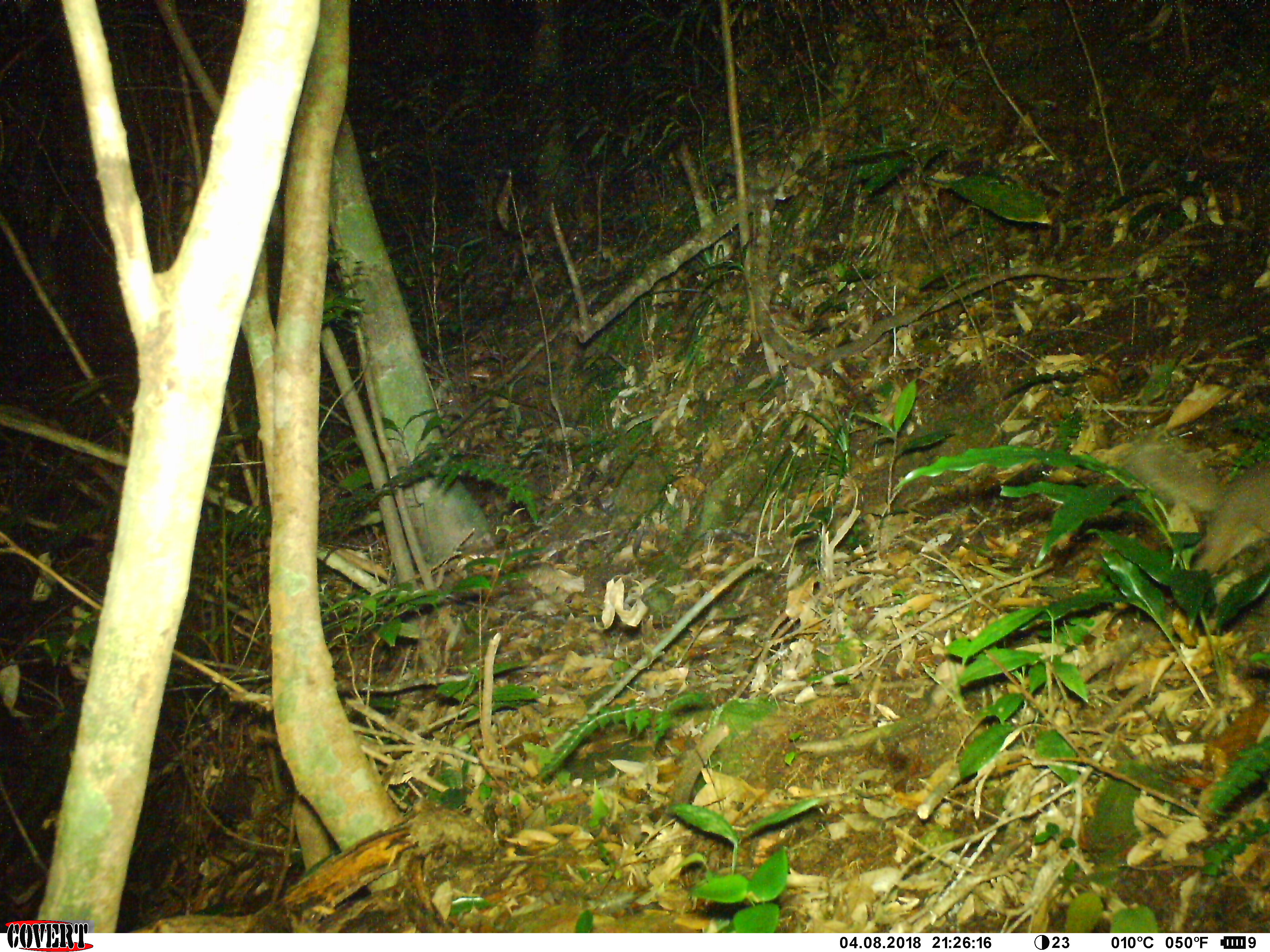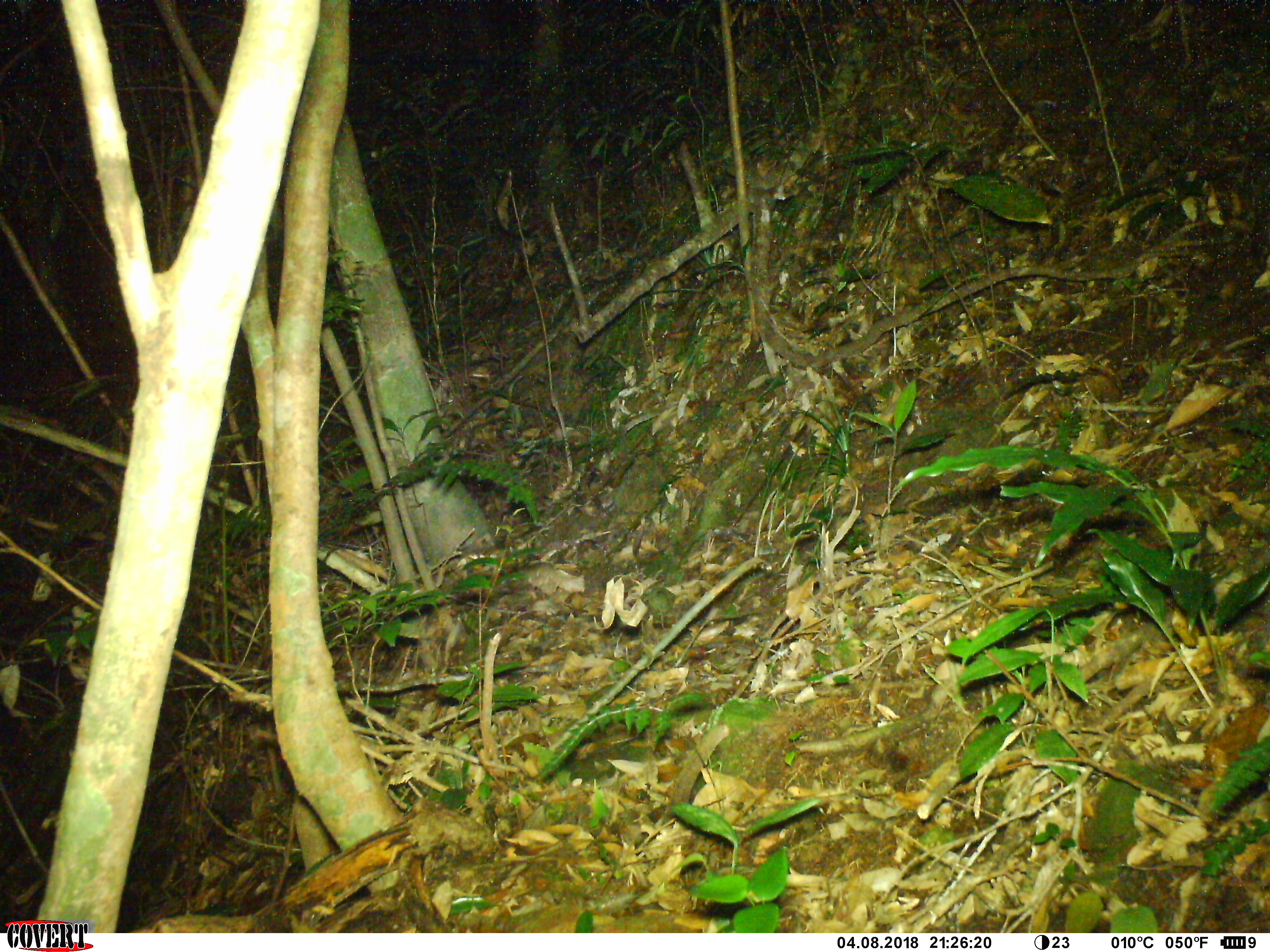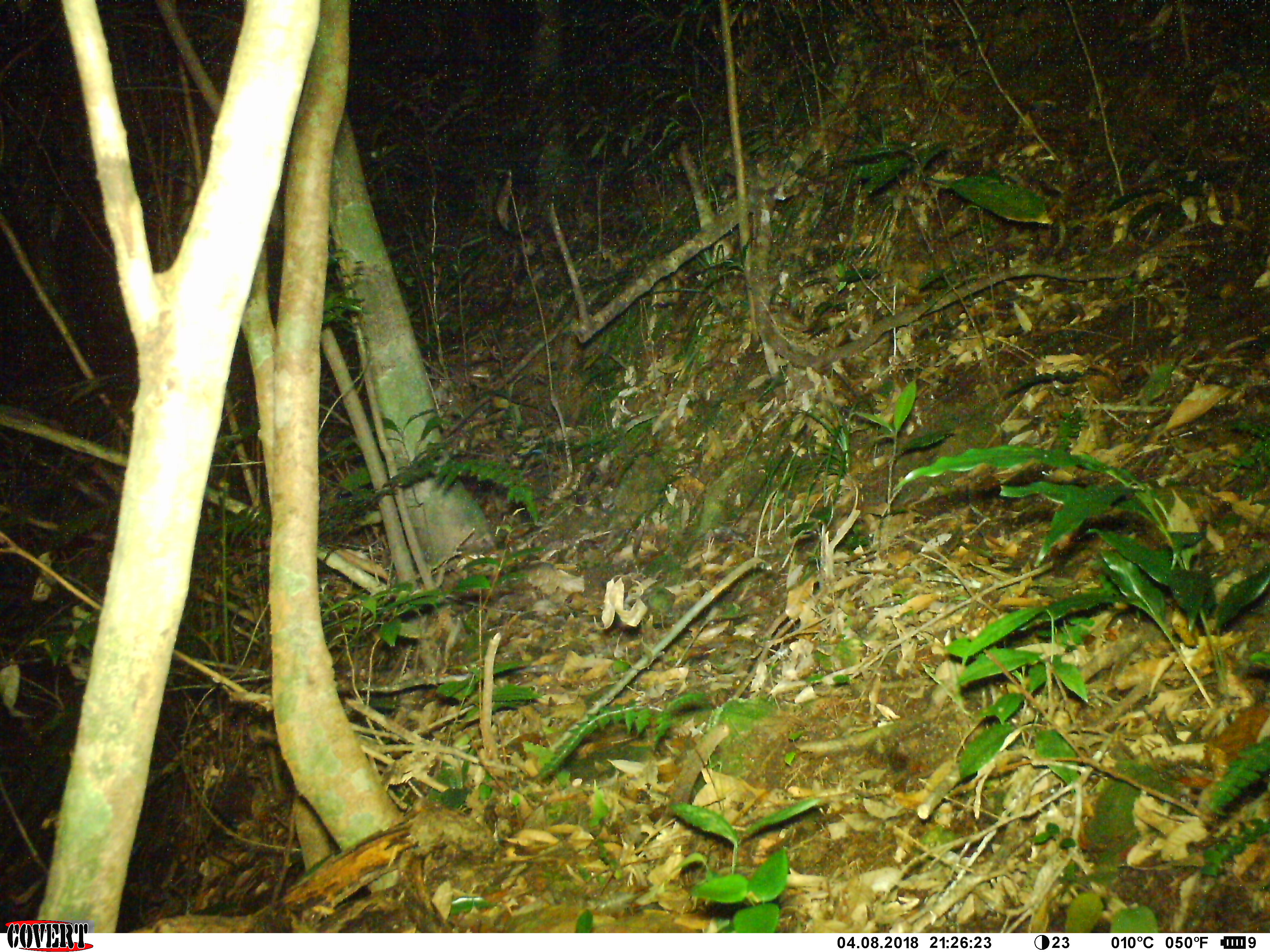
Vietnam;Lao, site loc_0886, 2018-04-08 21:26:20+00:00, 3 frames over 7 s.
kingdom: Animalia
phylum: Chordata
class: Mammalia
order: Carnivora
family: Mustelidae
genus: Melogale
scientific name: Melogale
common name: ferret badger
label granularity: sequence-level